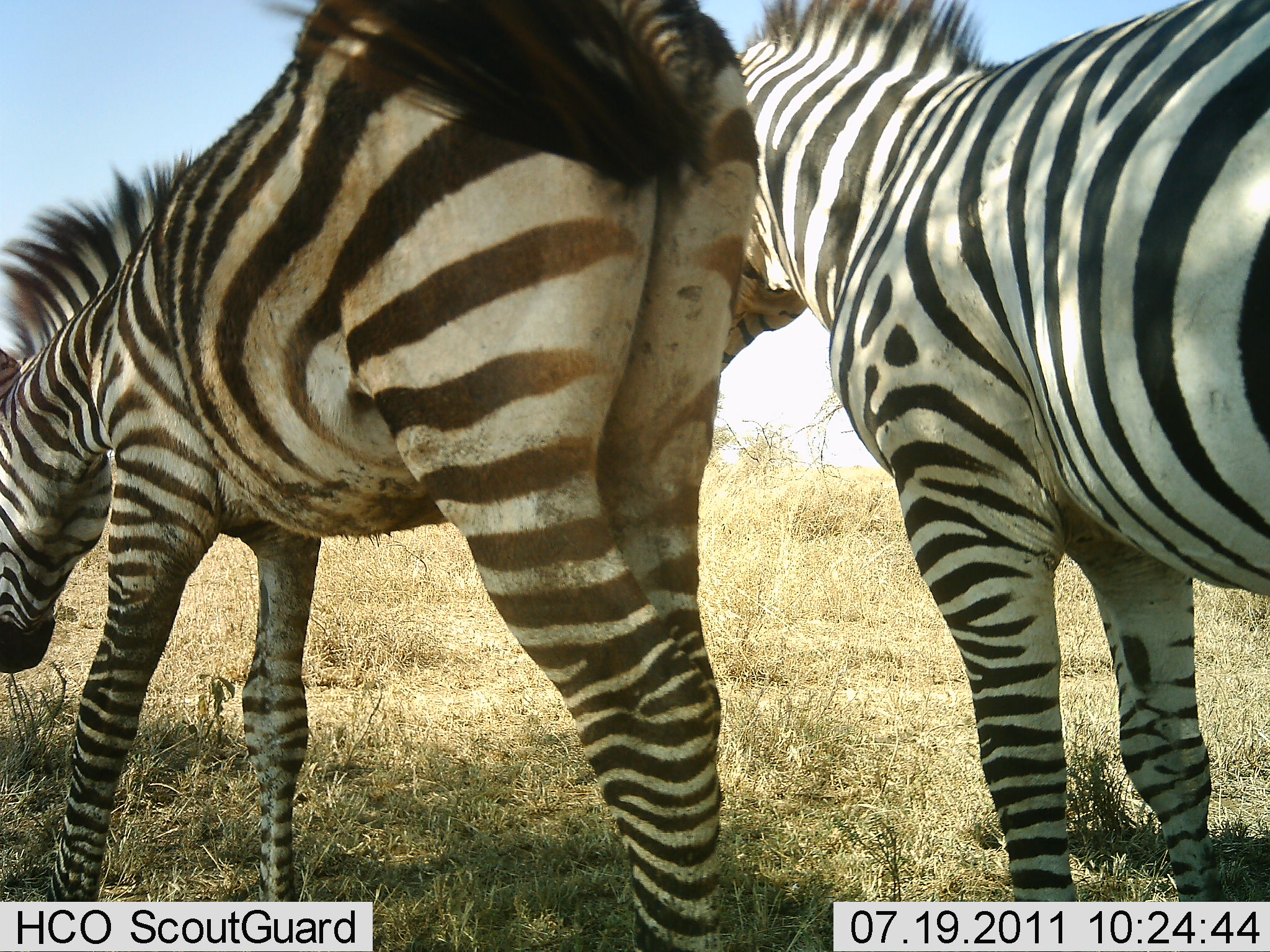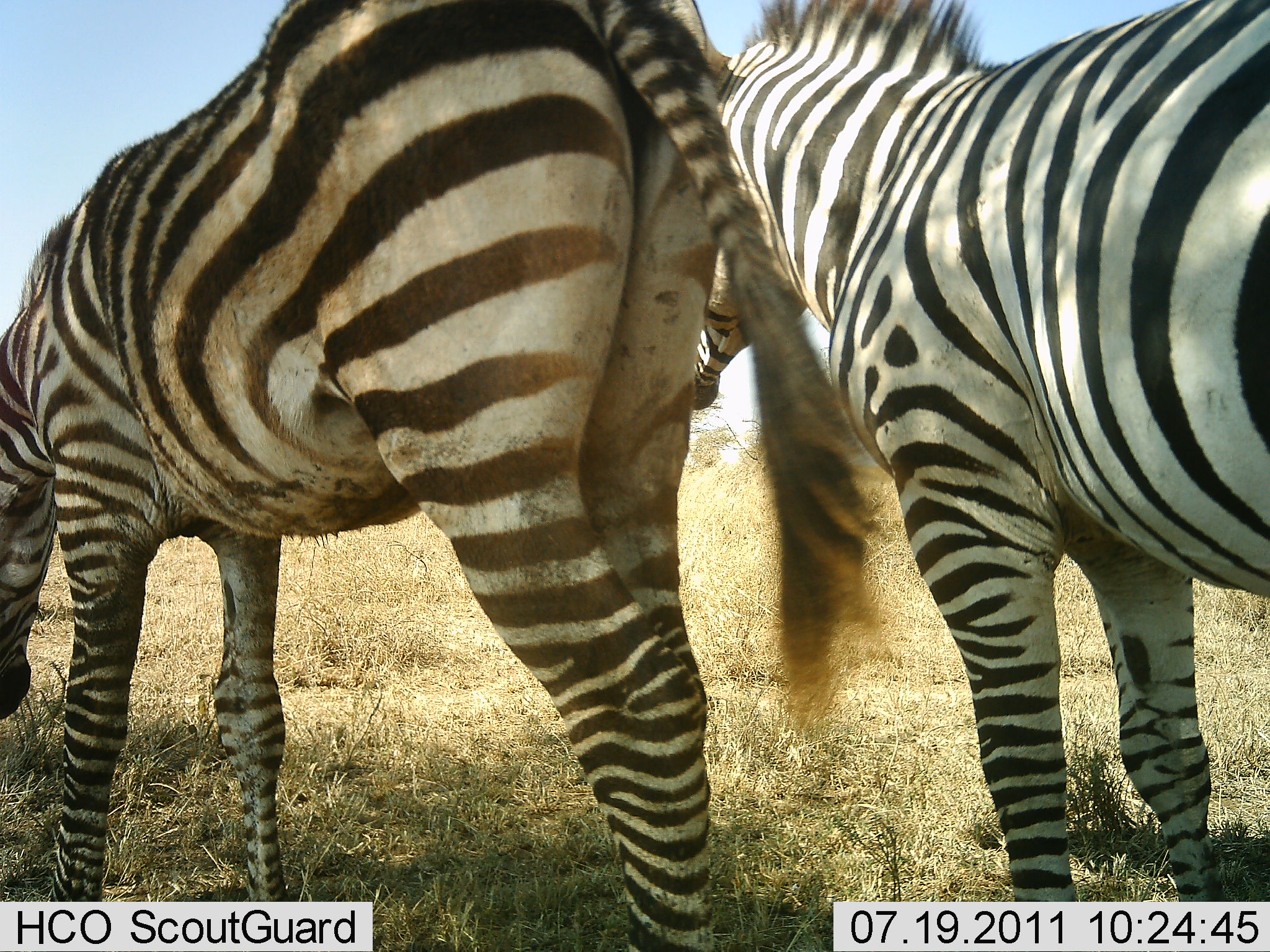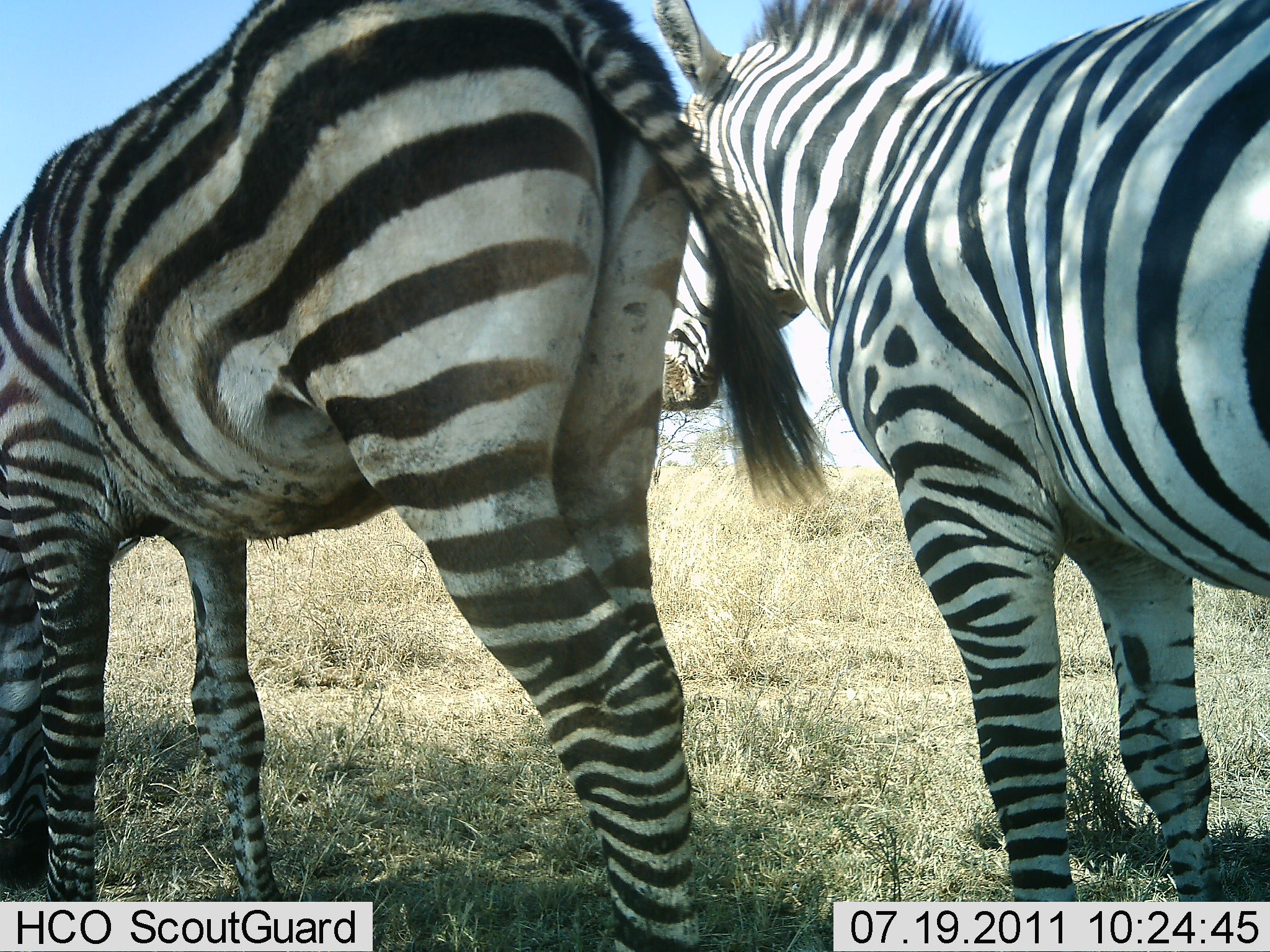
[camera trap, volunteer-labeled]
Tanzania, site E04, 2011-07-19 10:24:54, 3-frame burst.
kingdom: Animalia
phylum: Chordata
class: Mammalia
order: Perissodactyla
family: Equidae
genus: Equus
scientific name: Equus quagga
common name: plains zebra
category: zebra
Zebra (plains zebra) (Equus quagga), count 2. Behavior (volunteer vote fractions): standing 92%, resting 0%, moving 17%, interacting 8%. Young present (vote fraction): 0%. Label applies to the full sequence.